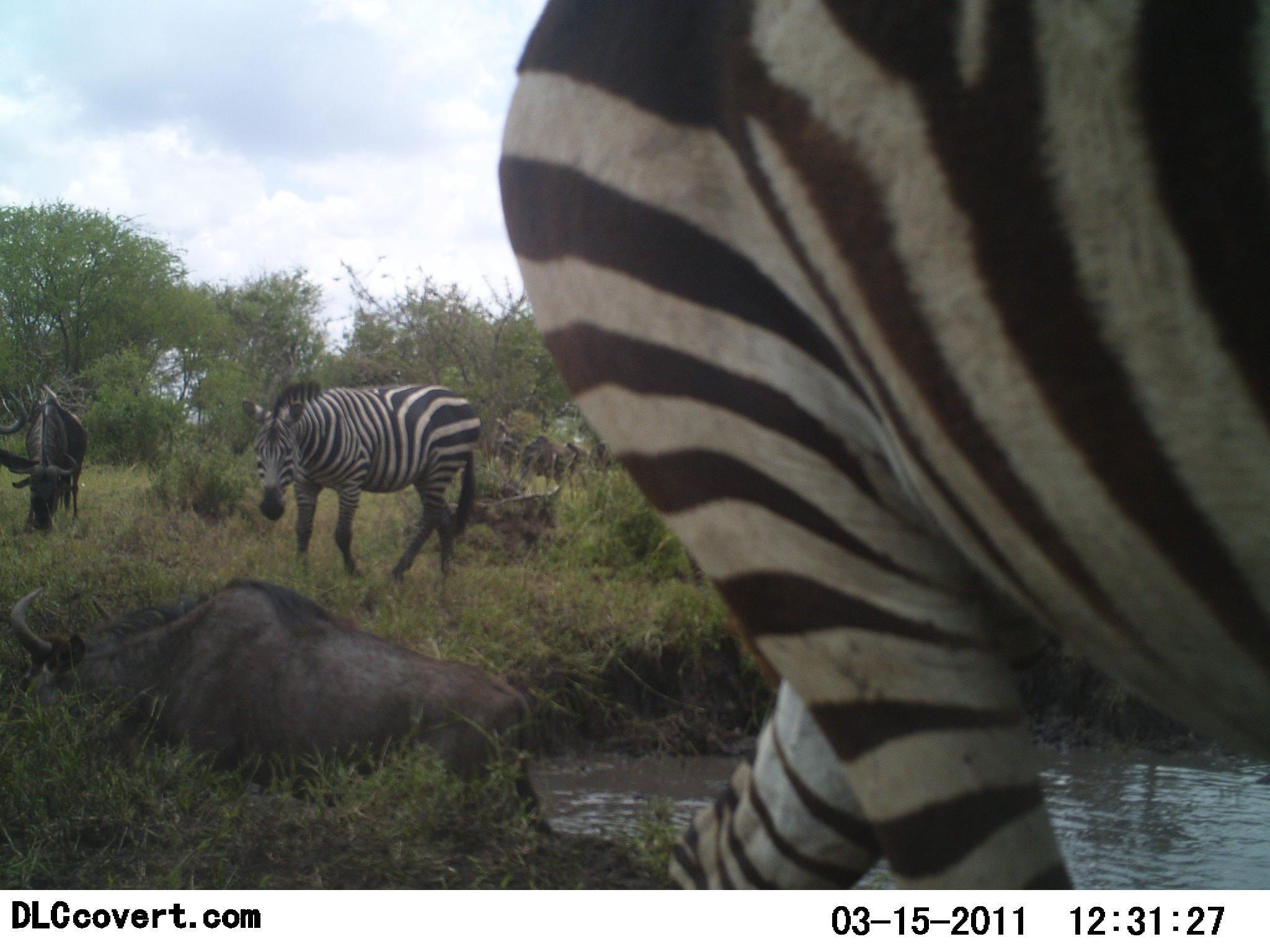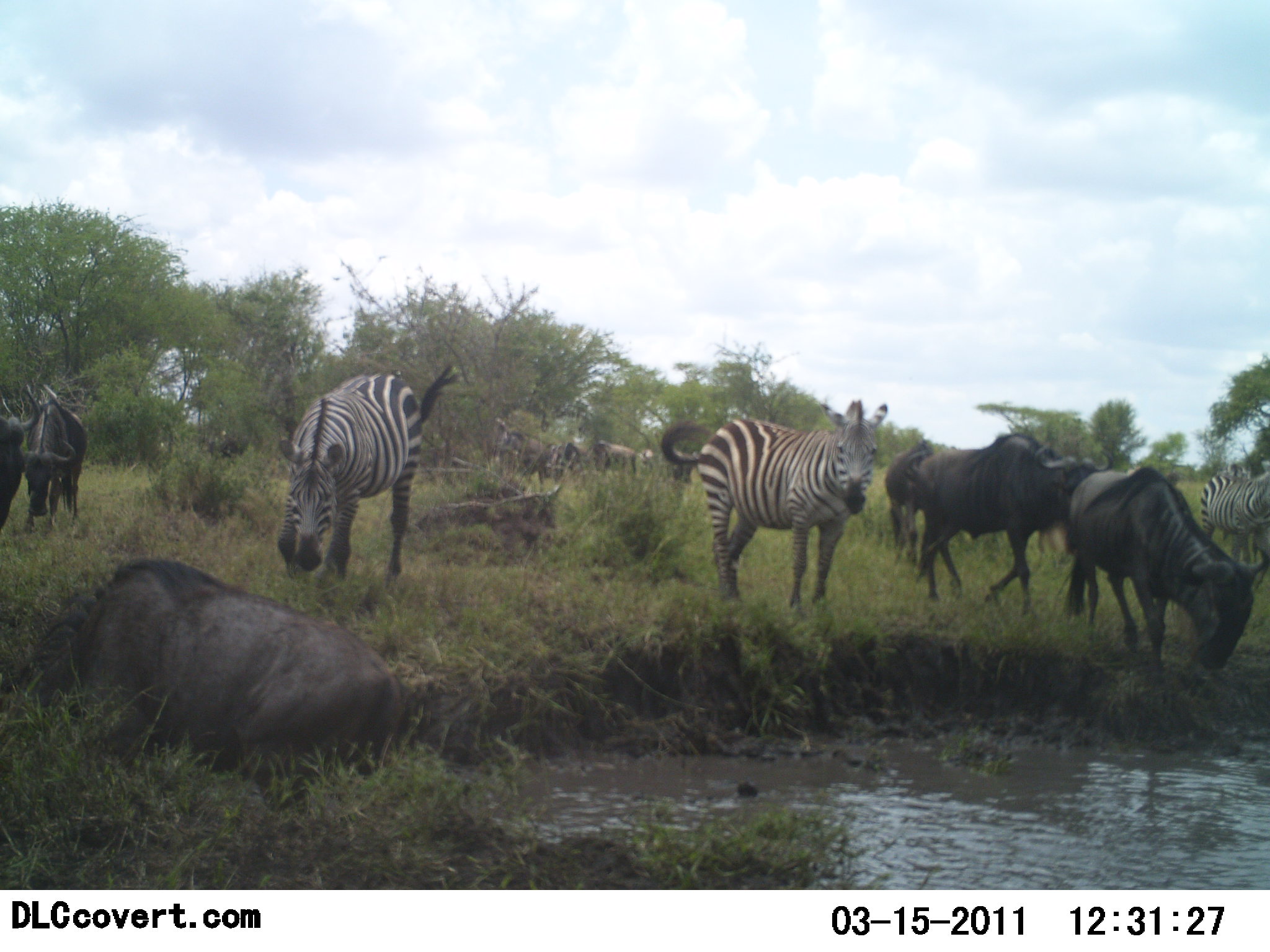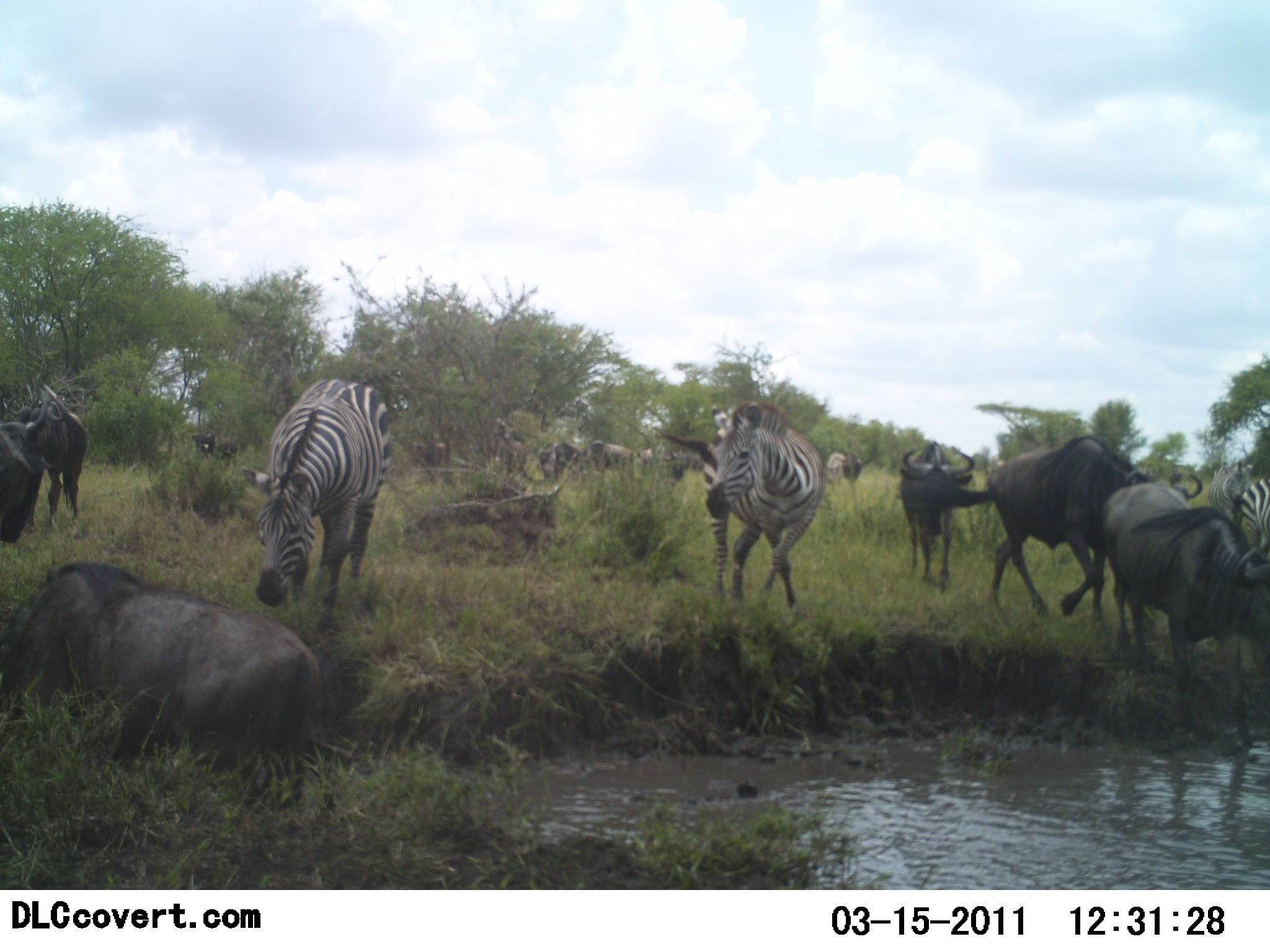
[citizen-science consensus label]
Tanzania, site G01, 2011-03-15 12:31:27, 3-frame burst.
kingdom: Animalia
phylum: Chordata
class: Mammalia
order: Artiodactyla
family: Bovidae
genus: Connochaetes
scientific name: Connochaetes taurinus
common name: blue wildebeest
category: wildebeest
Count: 6.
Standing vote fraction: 29%.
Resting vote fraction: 7%.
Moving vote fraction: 71%.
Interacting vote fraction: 7%.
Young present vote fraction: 0%.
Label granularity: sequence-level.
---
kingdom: Animalia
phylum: Chordata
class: Mammalia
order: Perissodactyla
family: Equidae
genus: Equus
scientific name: Equus quagga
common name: plains zebra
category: zebra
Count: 3.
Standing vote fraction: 14%.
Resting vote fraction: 0%.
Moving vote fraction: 71%.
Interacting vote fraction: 21%.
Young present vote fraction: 0%.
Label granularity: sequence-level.